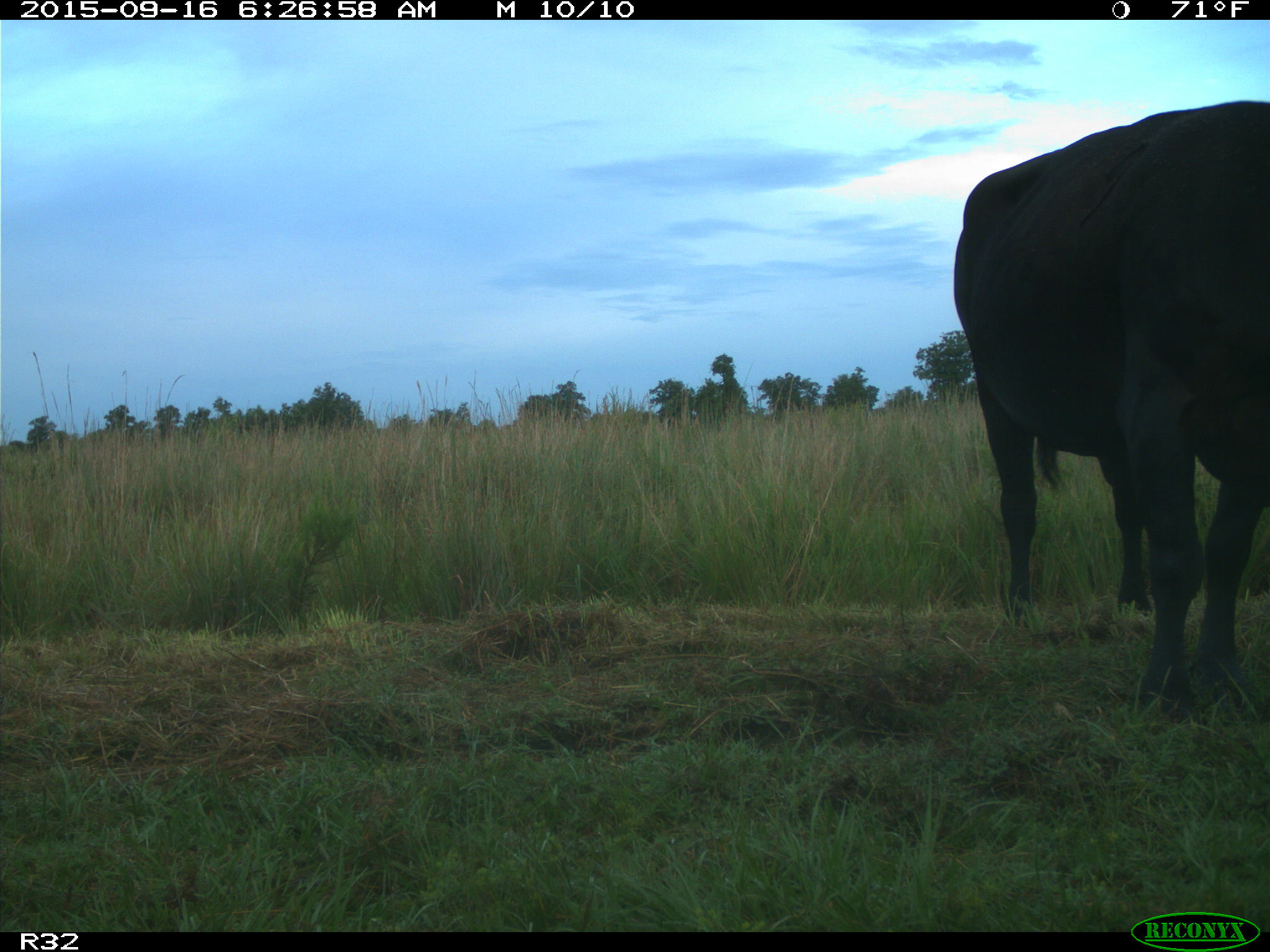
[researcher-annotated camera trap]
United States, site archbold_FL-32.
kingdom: Animalia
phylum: Chordata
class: Mammalia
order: Artiodactyla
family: Bovidae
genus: Bos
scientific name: Bos taurus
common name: domestic cow